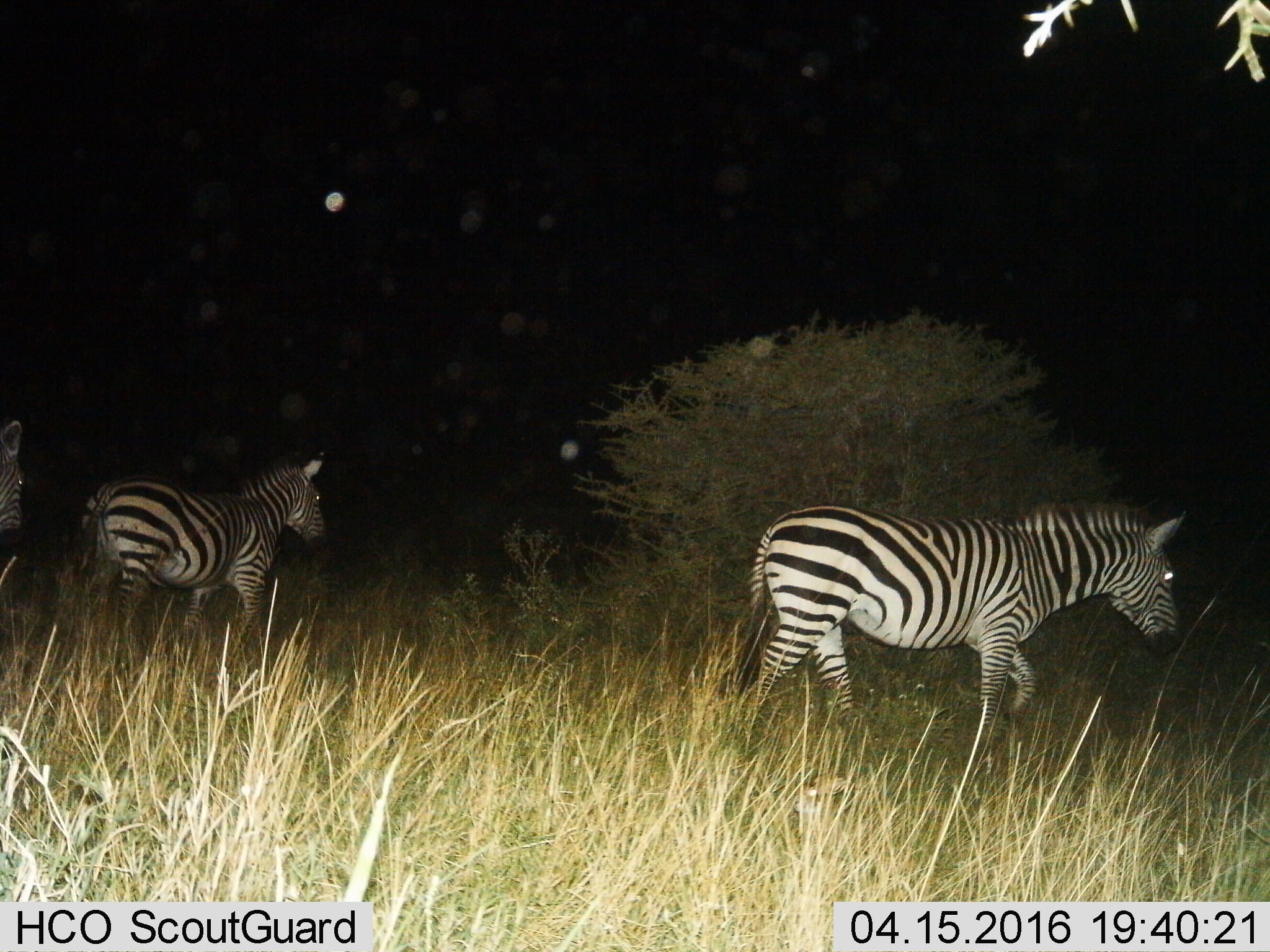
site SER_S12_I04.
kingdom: Animalia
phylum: Chordata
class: Mammalia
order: Perissodactyla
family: Equidae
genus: Equus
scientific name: Equus quagga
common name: plains zebra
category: zebraplains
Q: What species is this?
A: Zebraplains (plains zebra) (Equus quagga).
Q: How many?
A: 3.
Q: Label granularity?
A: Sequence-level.